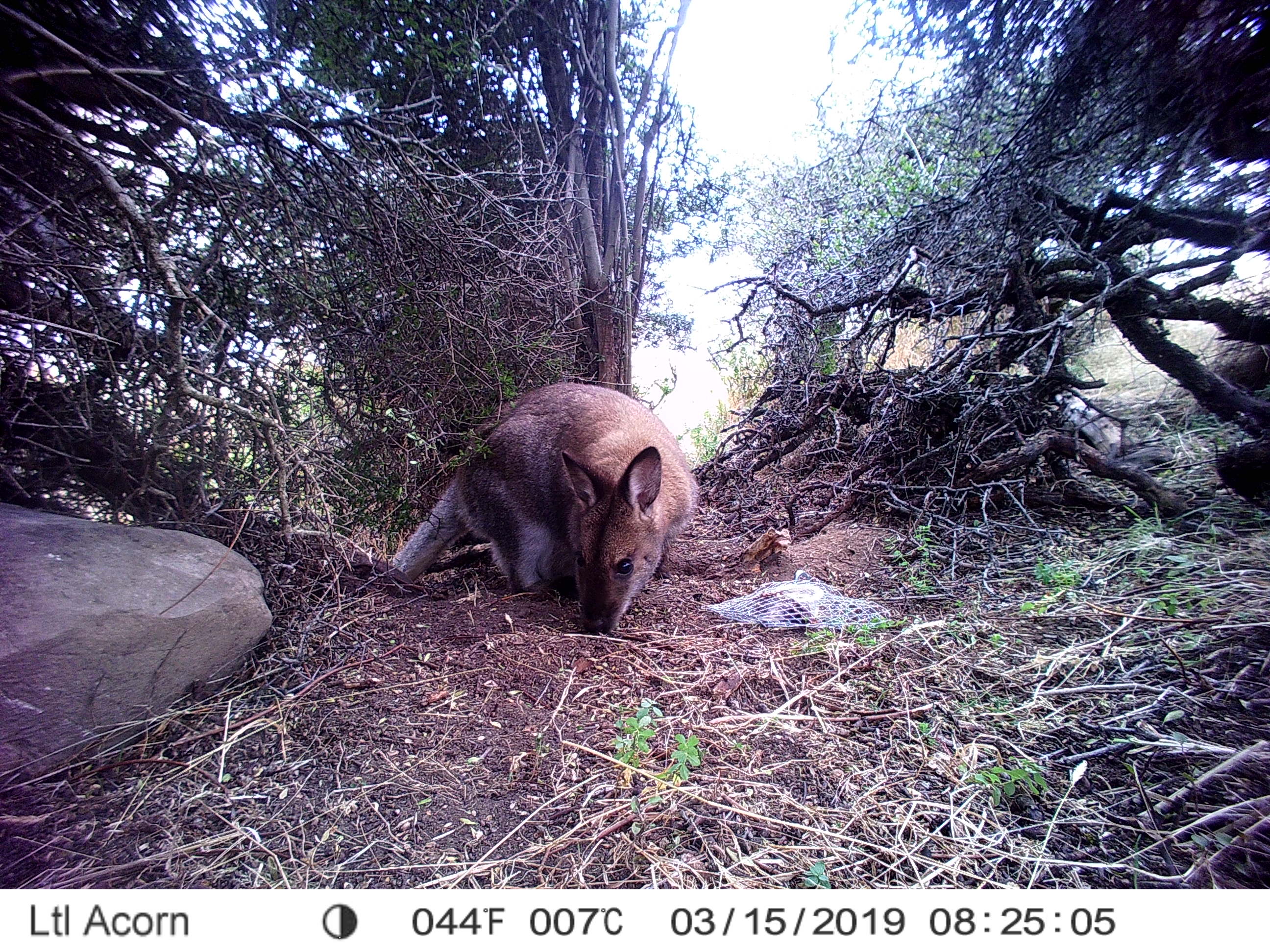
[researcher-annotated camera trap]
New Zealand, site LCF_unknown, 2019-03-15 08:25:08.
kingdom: Animalia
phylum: Chordata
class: Mammalia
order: Diprotodontia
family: Macropodidae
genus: Notamacropus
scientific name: Notamacropus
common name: wallaby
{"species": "wallaby (Notamacropus)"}